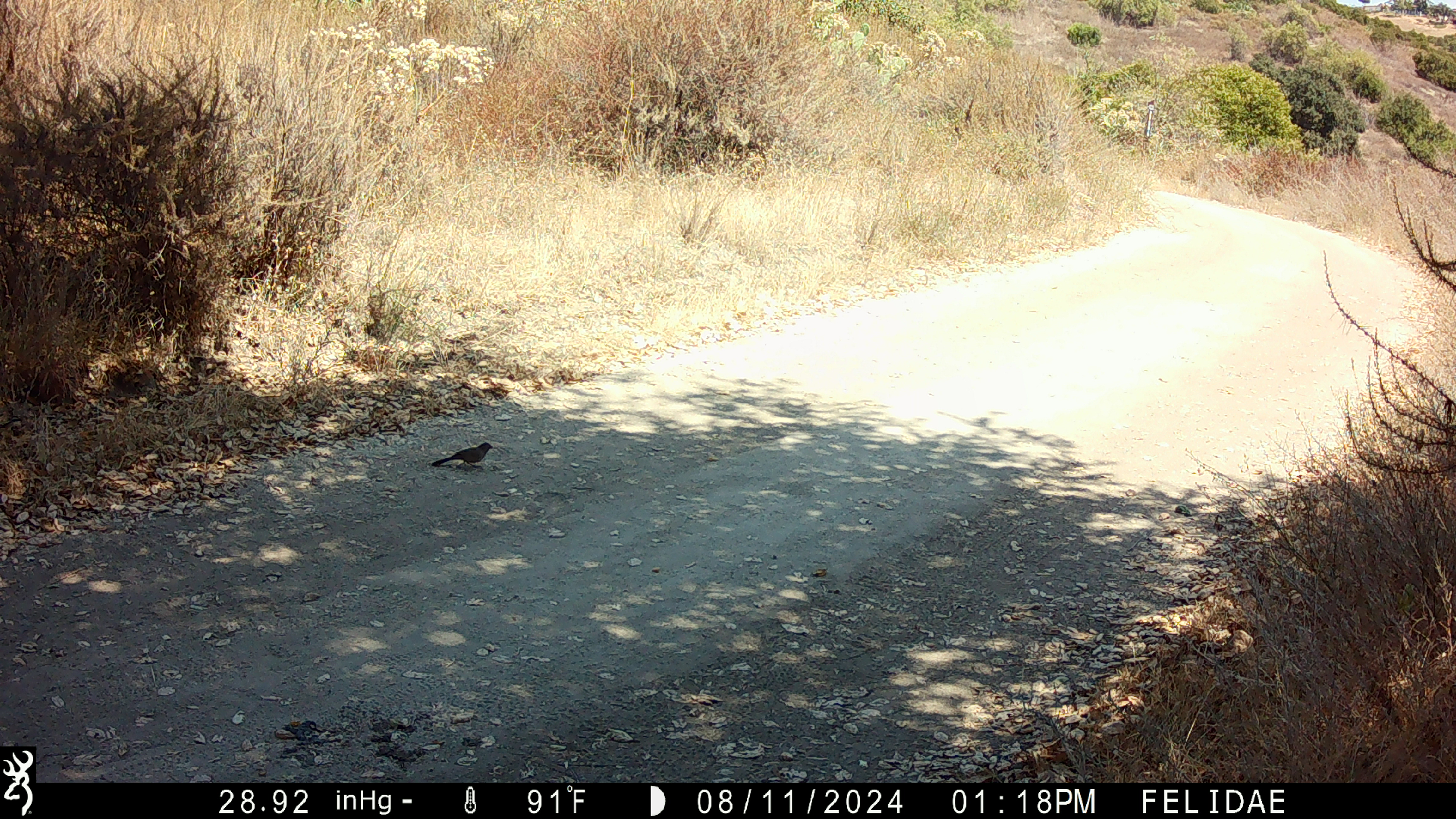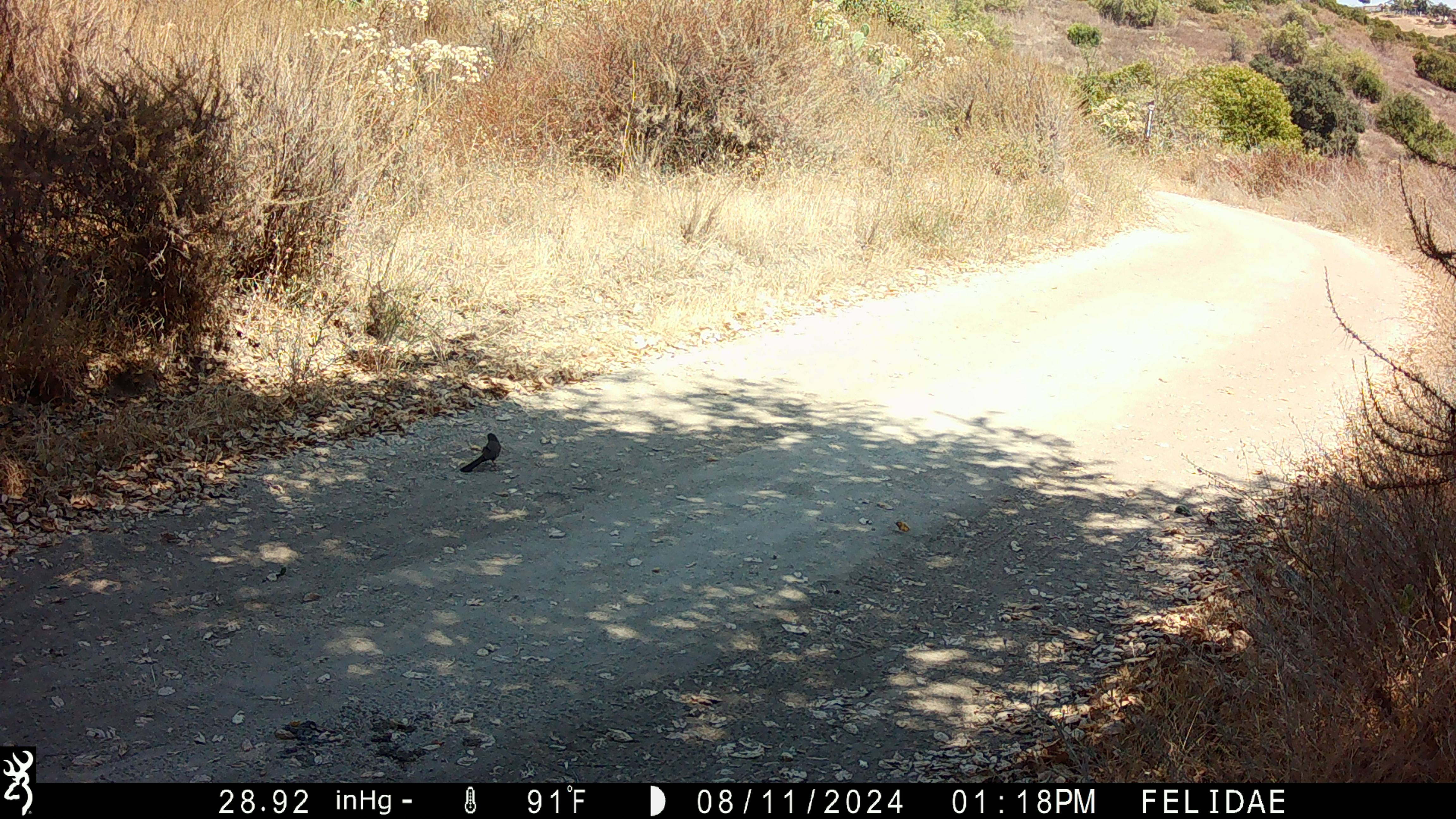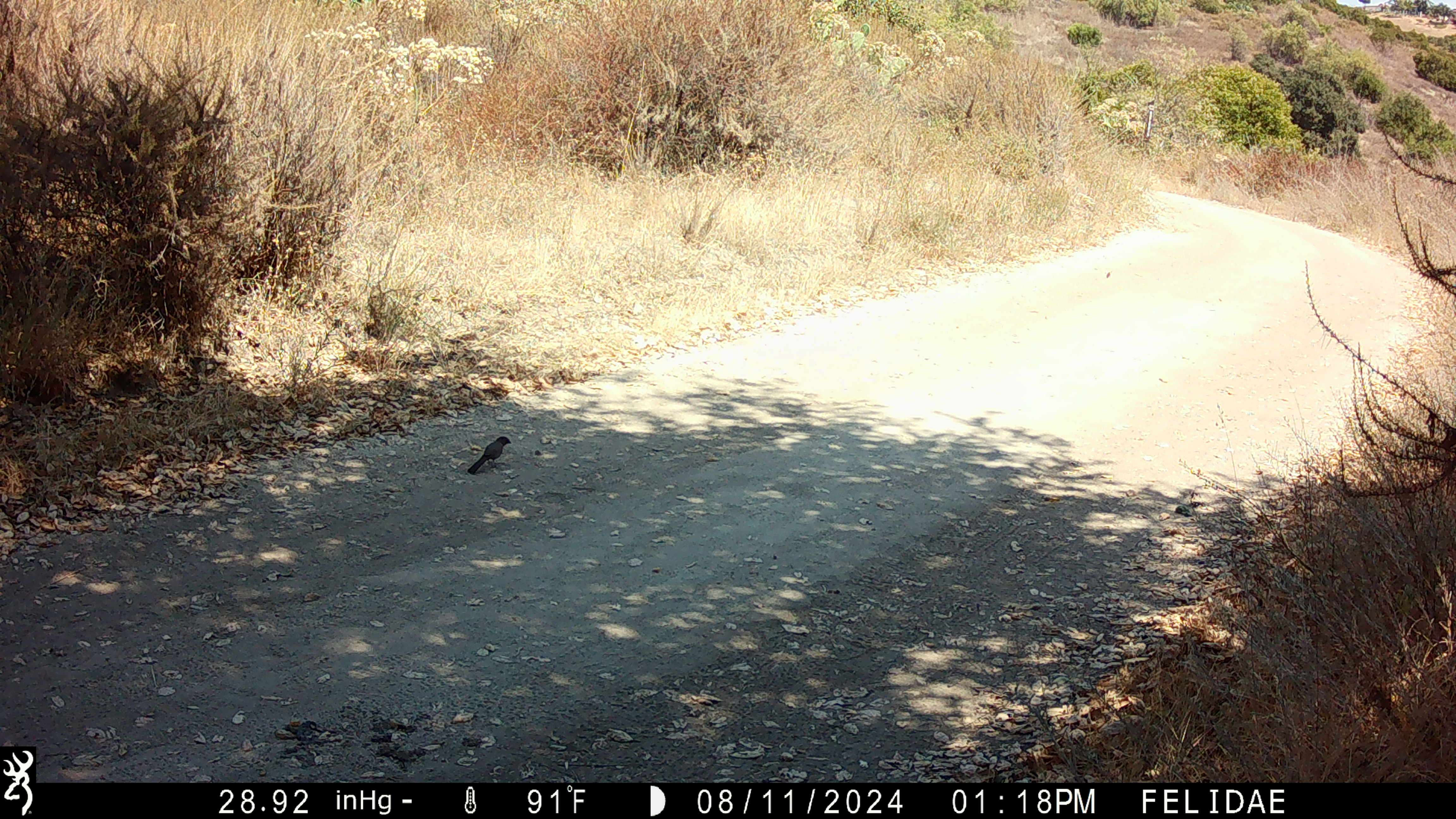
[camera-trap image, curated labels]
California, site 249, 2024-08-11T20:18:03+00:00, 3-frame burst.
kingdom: Animalia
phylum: Chordata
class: Aves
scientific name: Aves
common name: bird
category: unknown bird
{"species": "unknown bird (bird) (Aves)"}